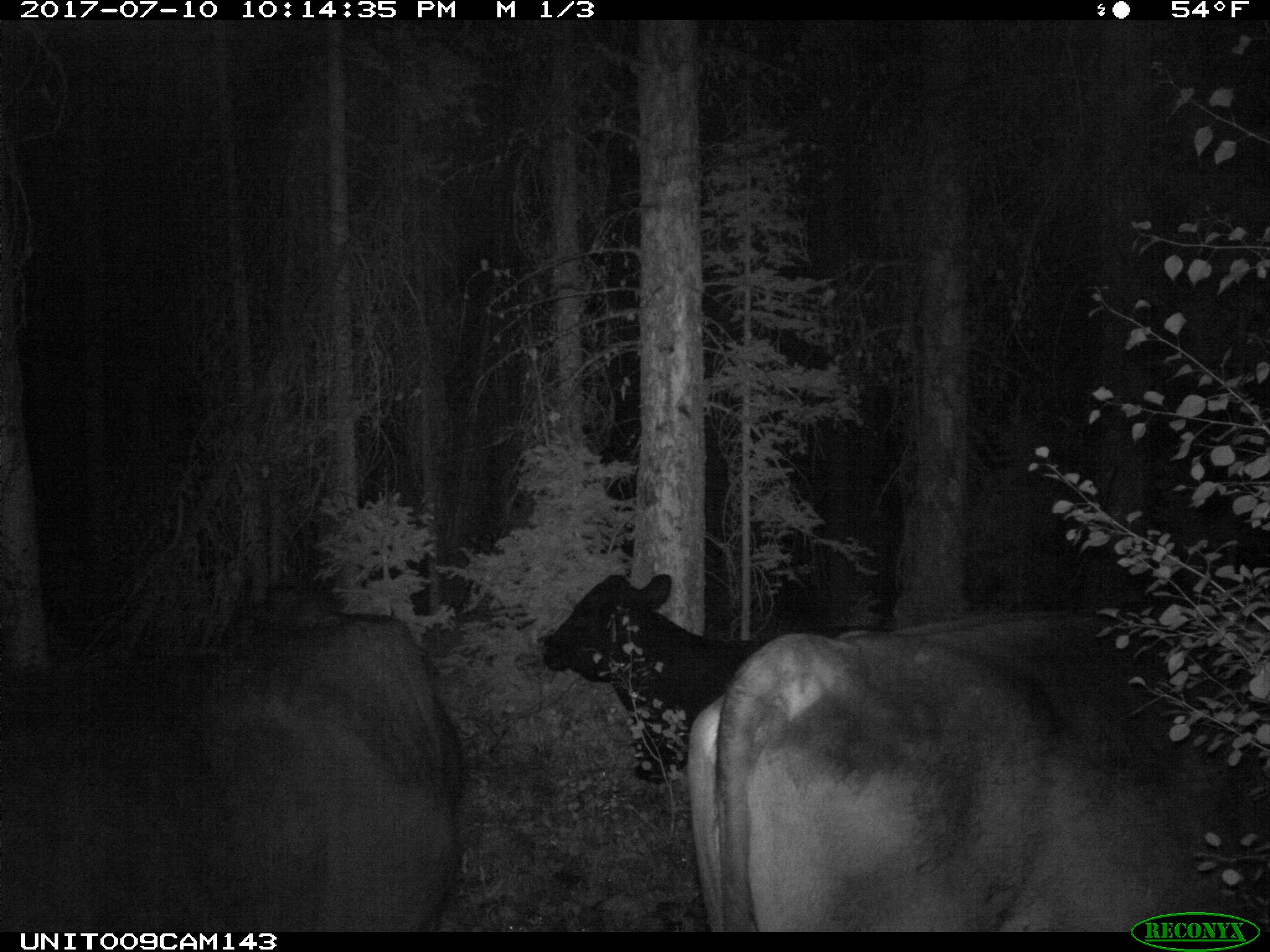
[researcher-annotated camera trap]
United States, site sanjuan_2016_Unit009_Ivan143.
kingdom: Animalia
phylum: Chordata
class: Mammalia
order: Artiodactyla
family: Bovidae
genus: Bos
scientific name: Bos taurus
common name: domestic cow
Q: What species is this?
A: Bos taurus (domestic cow).